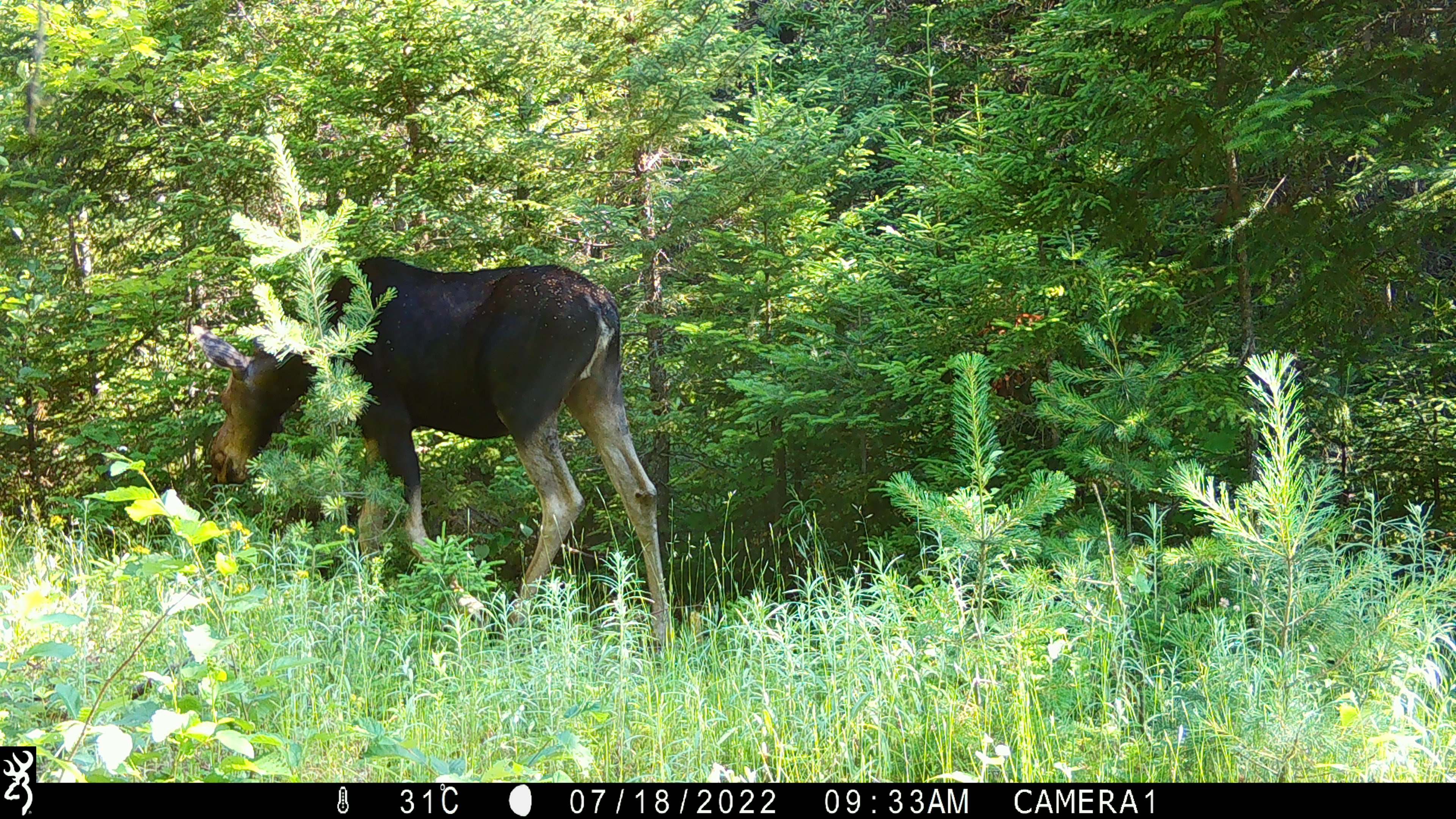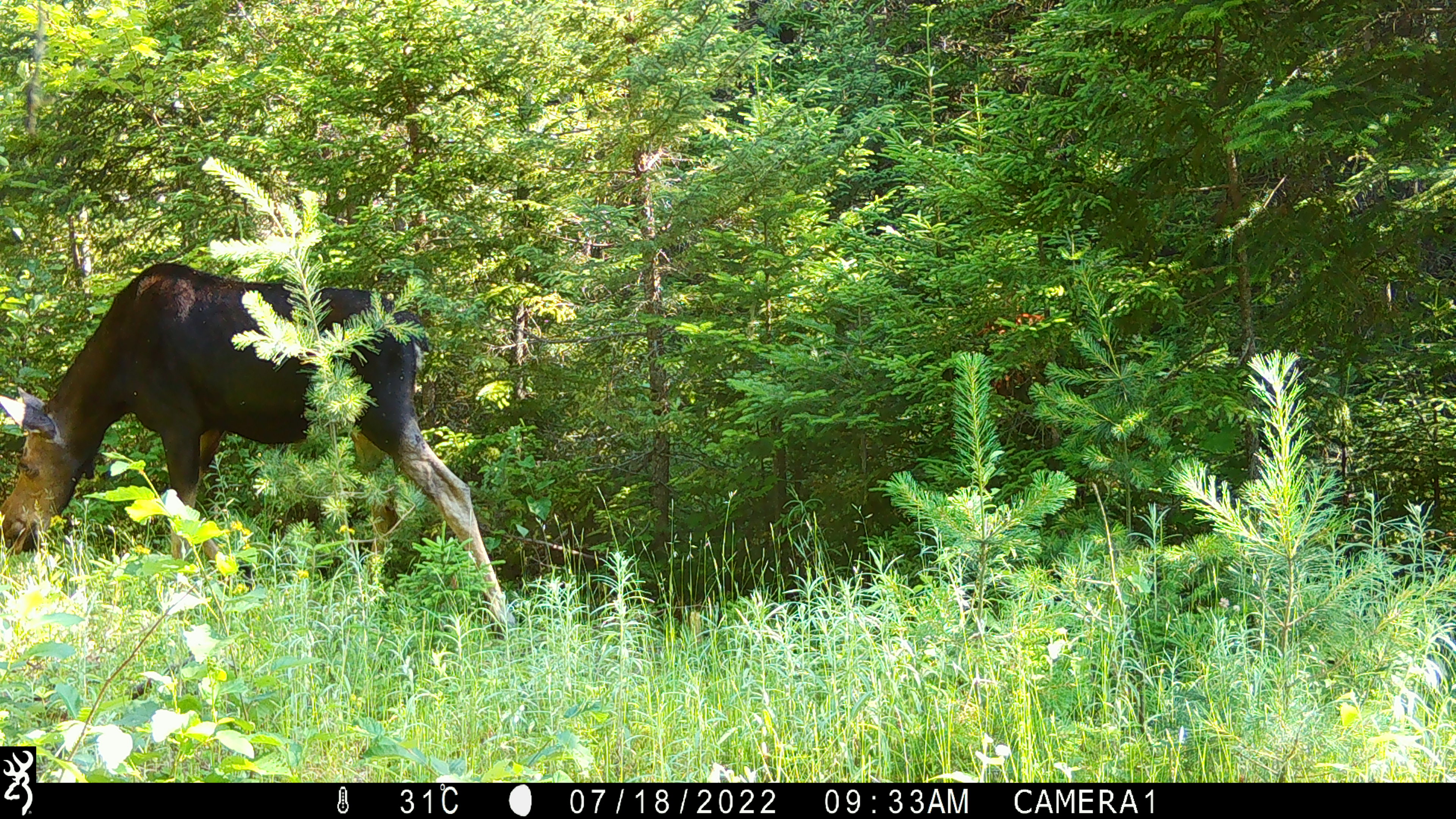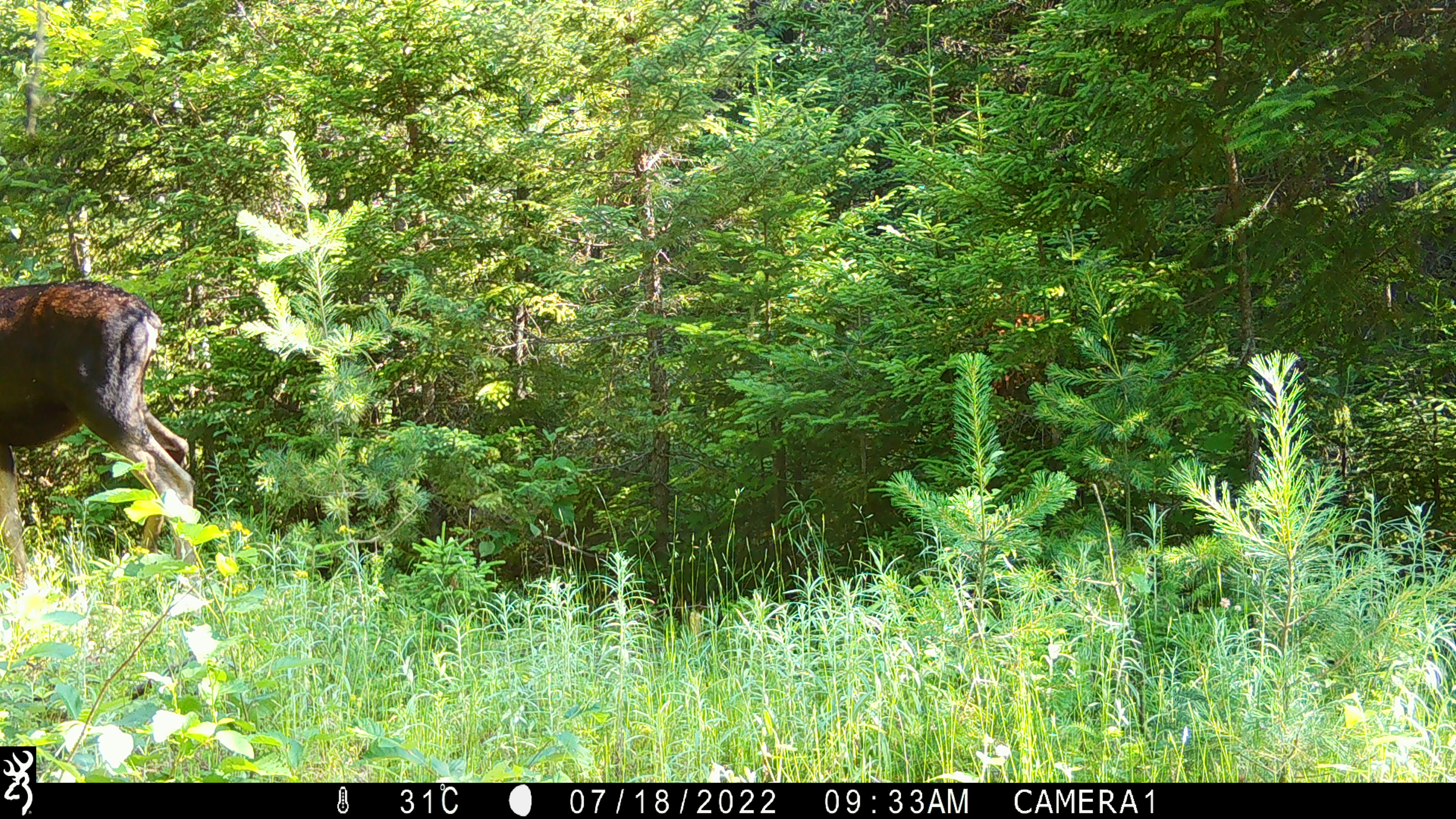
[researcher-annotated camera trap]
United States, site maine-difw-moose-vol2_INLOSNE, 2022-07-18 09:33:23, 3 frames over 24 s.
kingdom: Animalia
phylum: Chordata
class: Mammalia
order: Artiodactyla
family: Cervidae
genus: Alces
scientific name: Alces alces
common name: moose